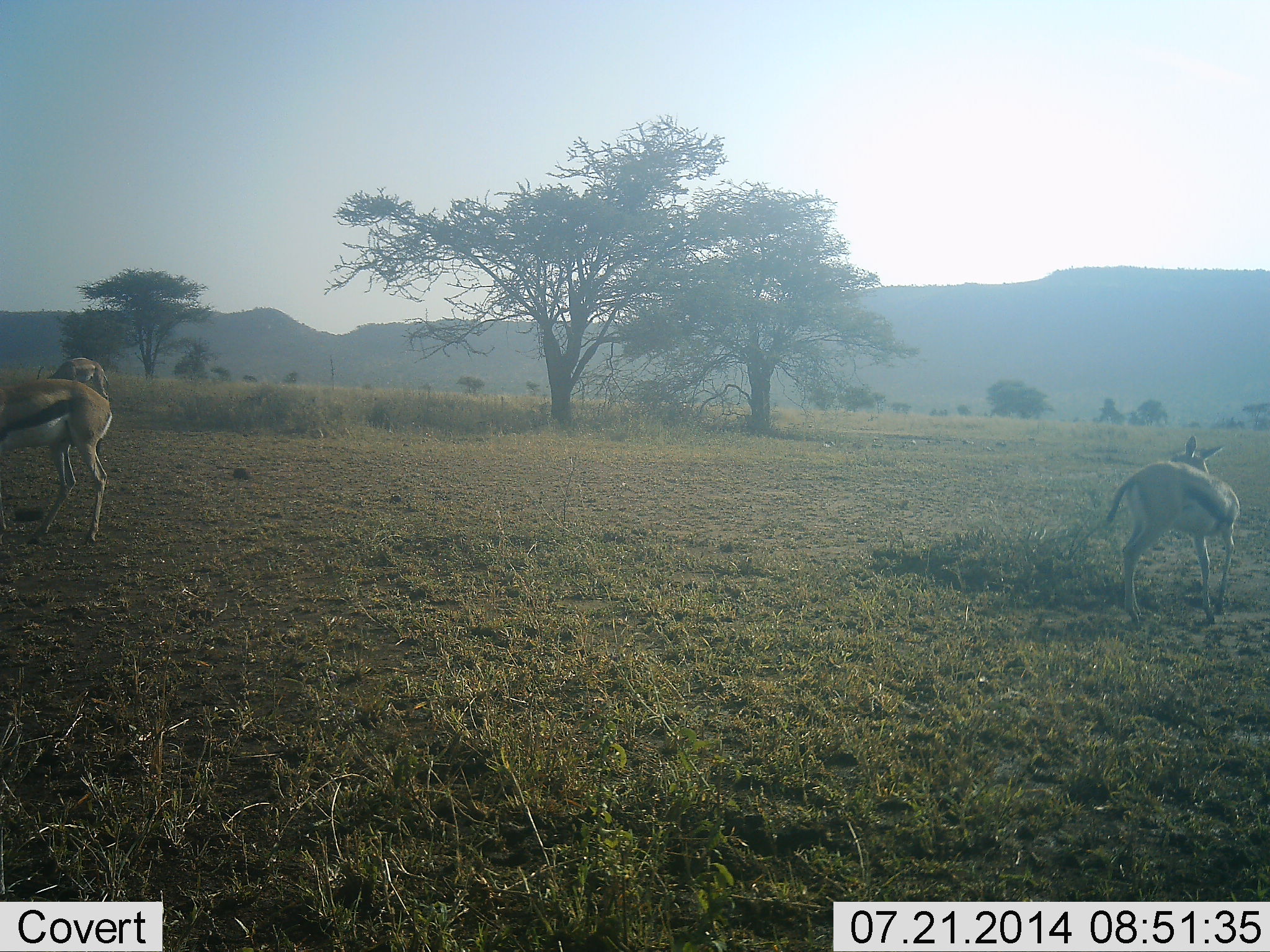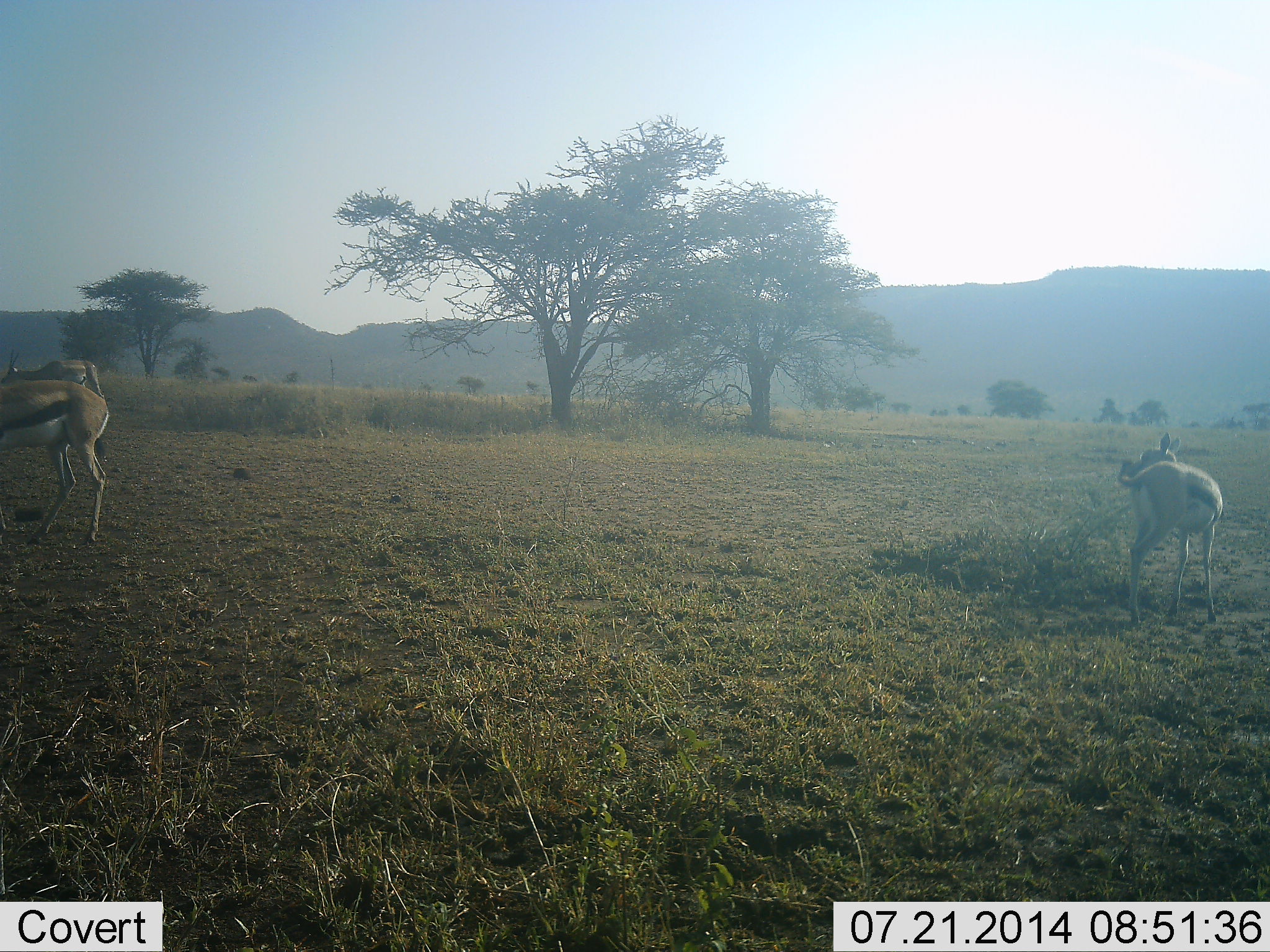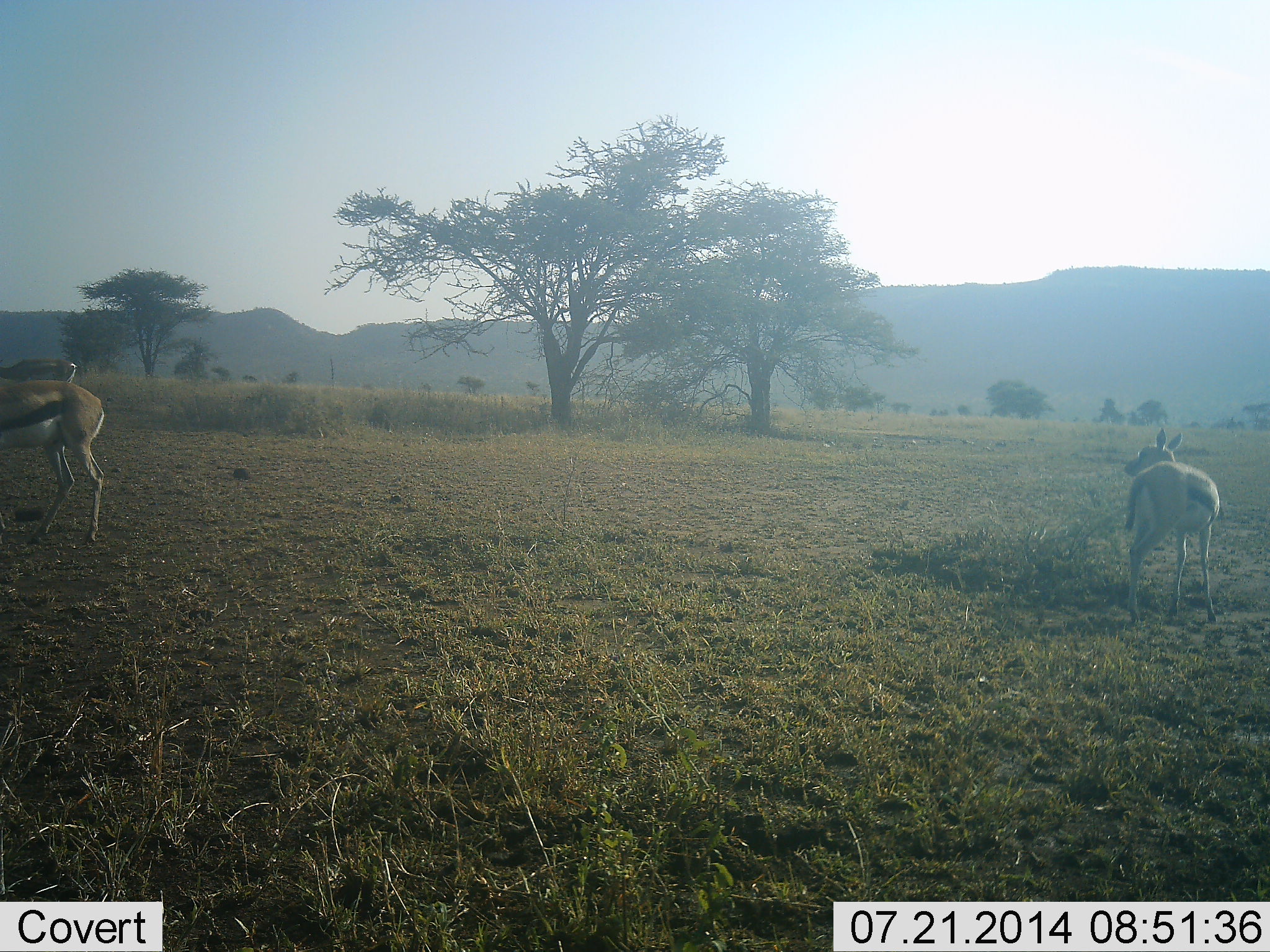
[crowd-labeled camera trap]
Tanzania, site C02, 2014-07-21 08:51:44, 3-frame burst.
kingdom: Animalia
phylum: Chordata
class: Mammalia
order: Artiodactyla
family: Bovidae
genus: Eudorcas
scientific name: Eudorcas thomsonii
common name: thomson's gazelle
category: gazellethomsons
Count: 3.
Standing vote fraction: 80%.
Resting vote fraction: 10%.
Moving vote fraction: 30%.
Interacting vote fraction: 0%.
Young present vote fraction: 0%.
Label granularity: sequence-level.